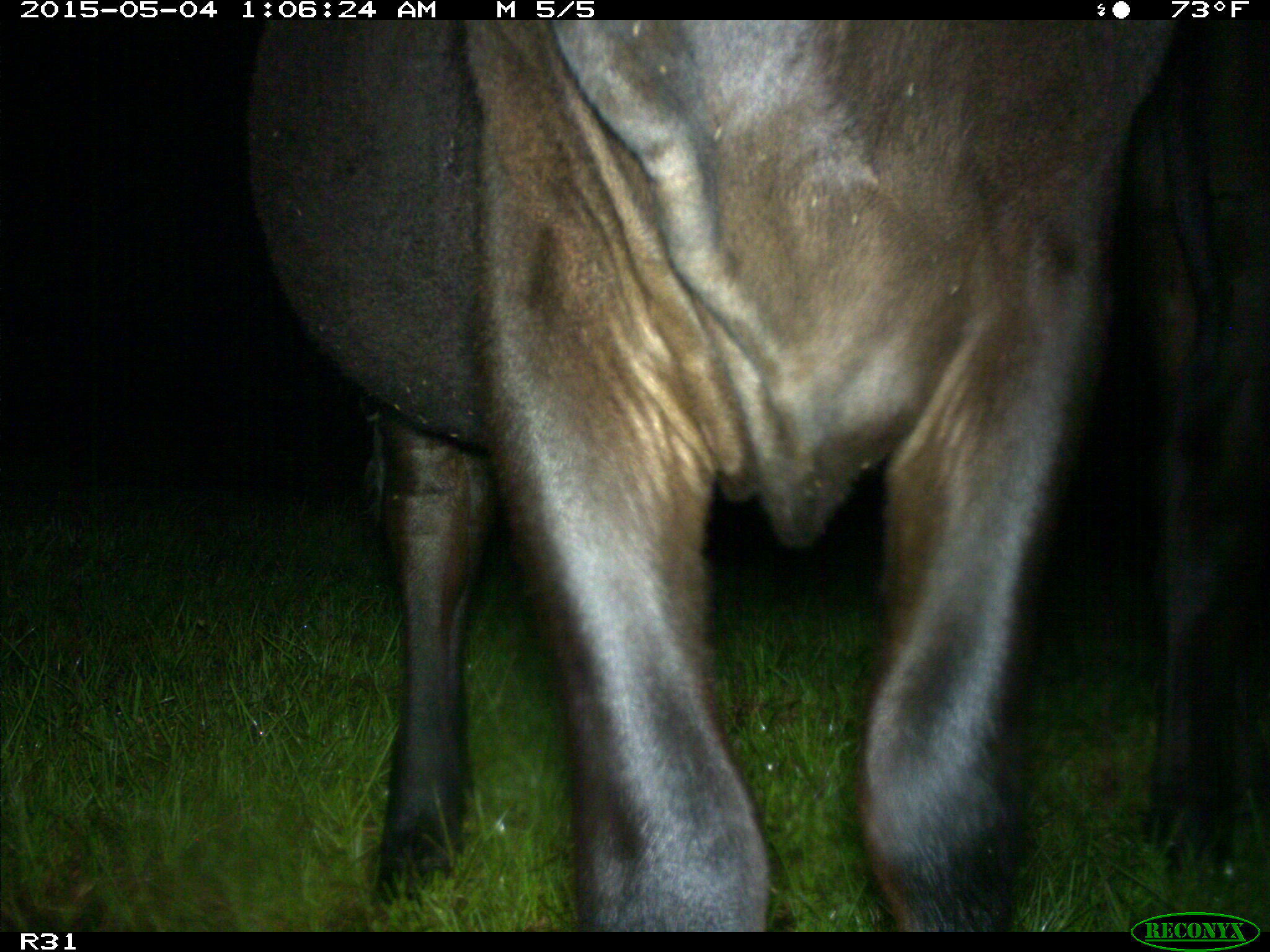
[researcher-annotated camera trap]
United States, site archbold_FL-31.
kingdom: Animalia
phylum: Chordata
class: Mammalia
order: Artiodactyla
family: Bovidae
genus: Bos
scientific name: Bos taurus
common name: domestic cow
Bos taurus (domestic cow).